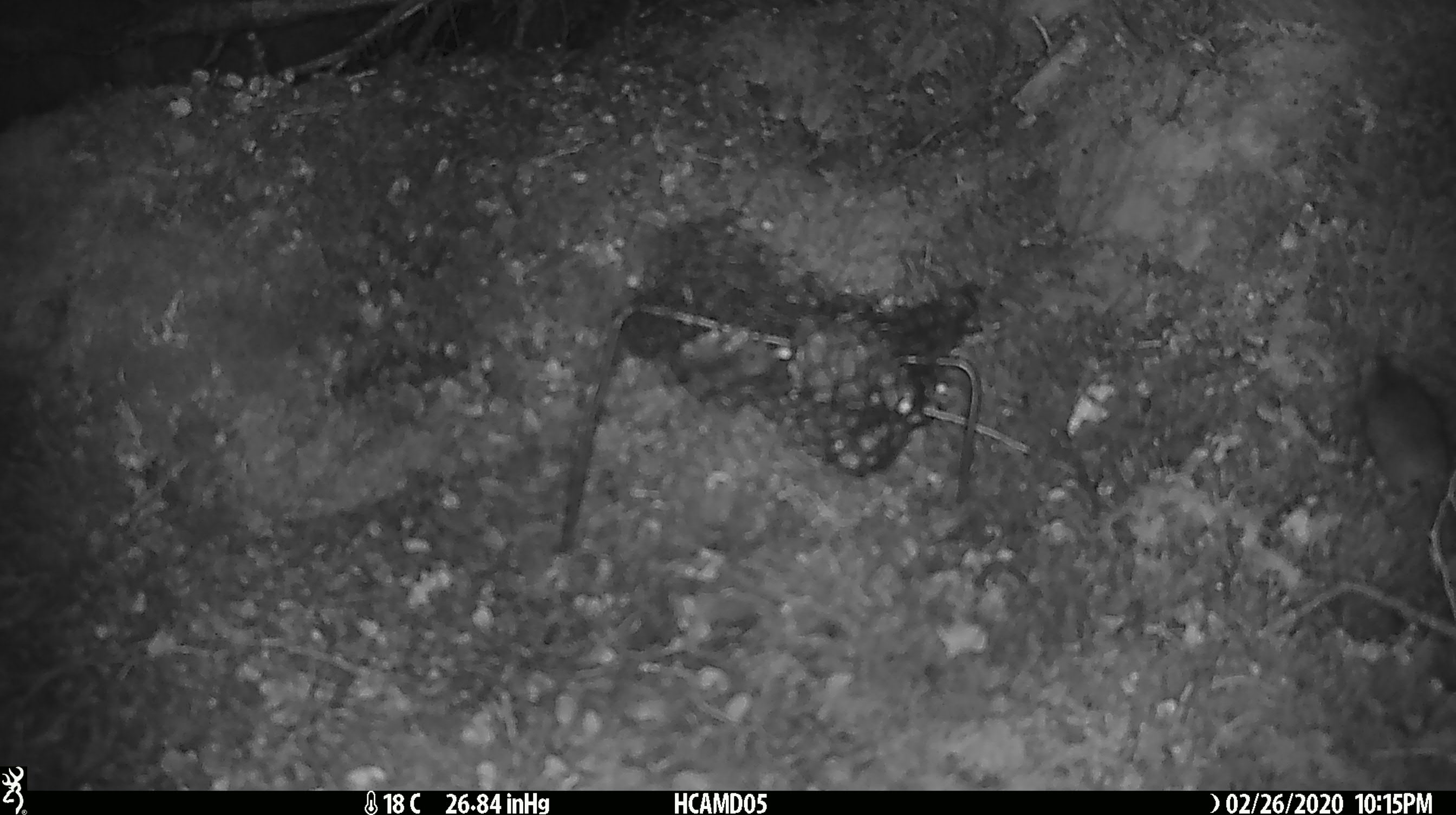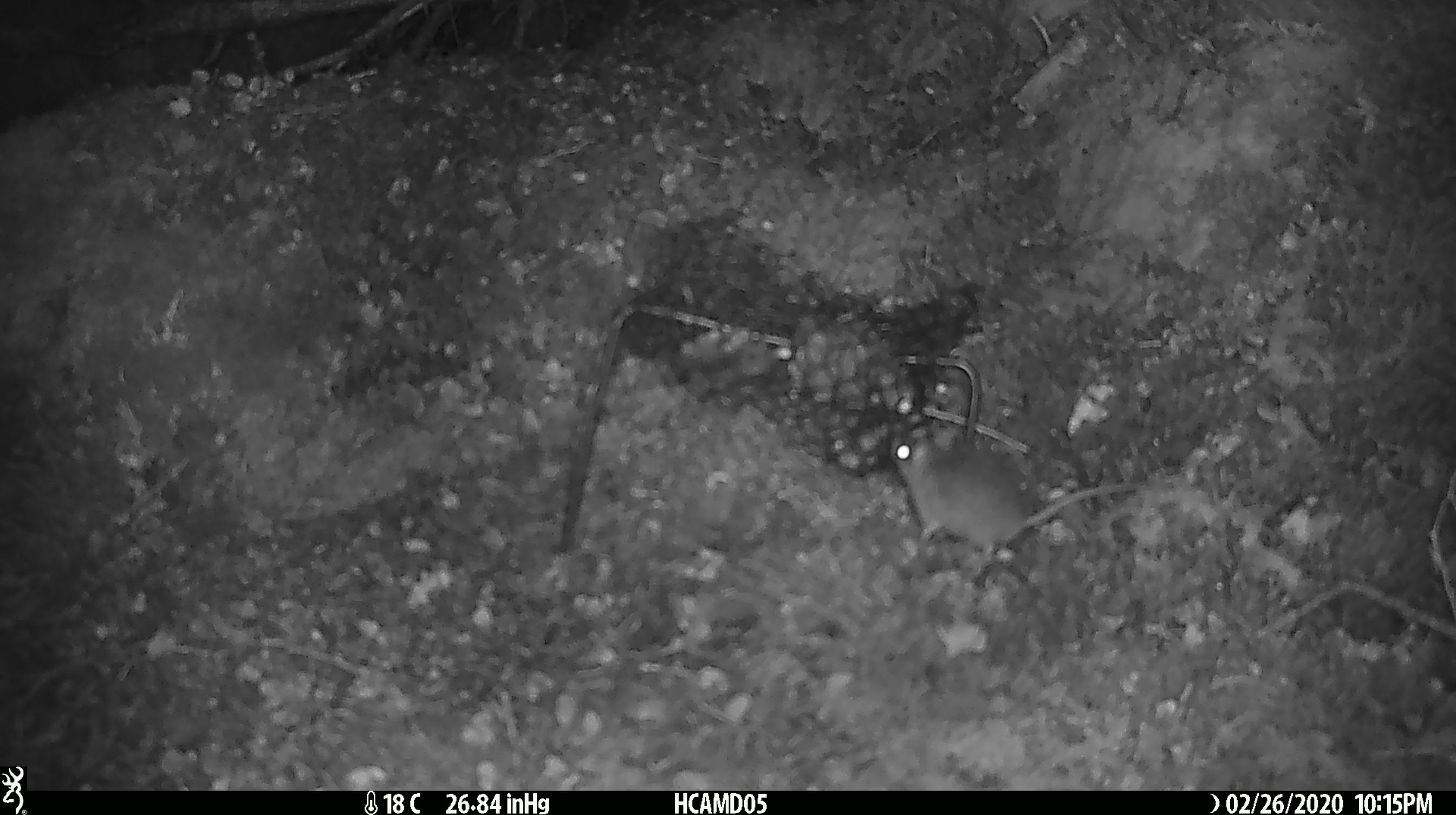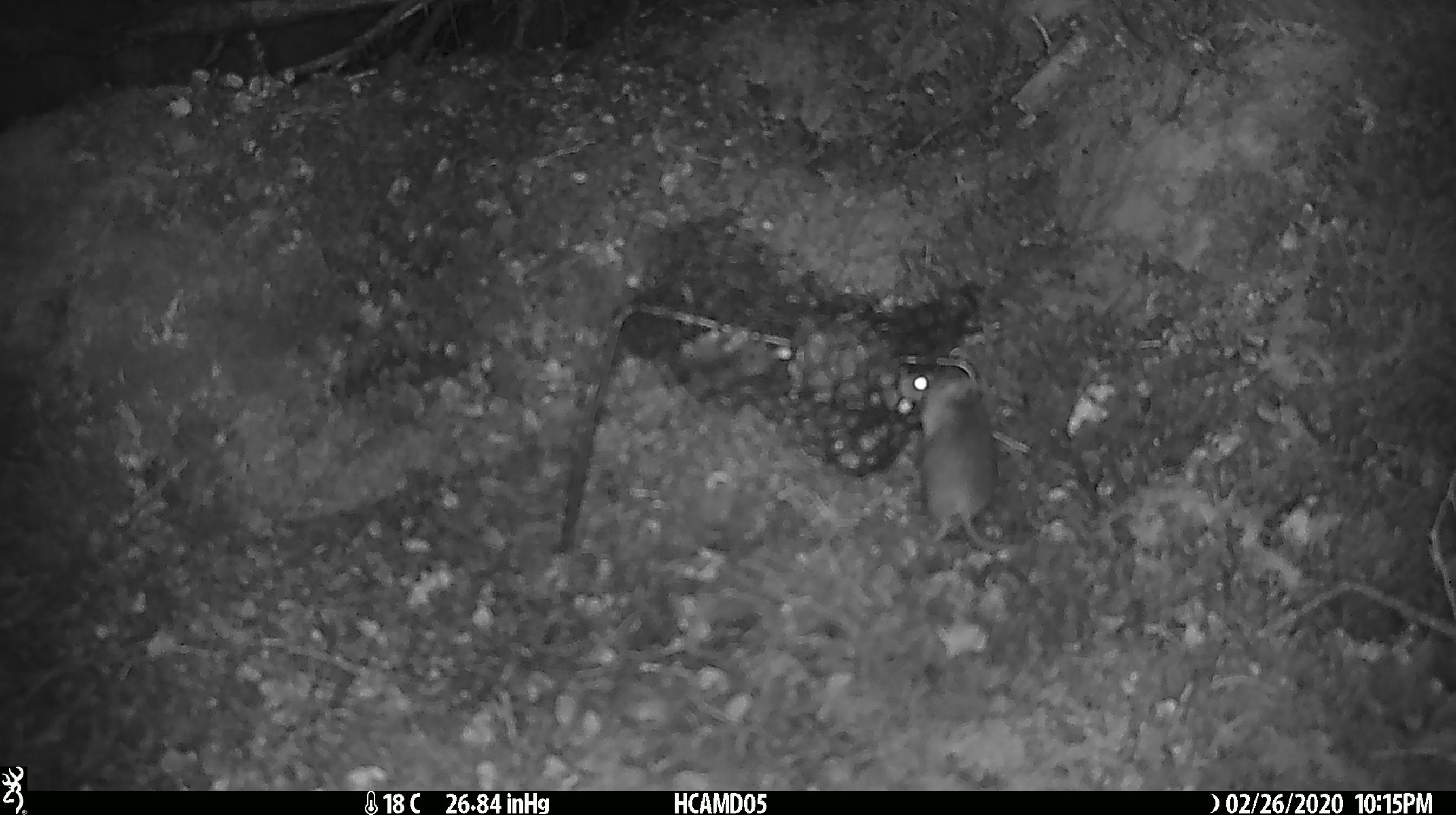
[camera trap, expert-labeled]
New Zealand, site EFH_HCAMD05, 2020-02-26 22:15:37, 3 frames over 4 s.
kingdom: Animalia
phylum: Chordata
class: Mammalia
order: Rodentia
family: Muridae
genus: Mus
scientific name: Mus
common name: mouse